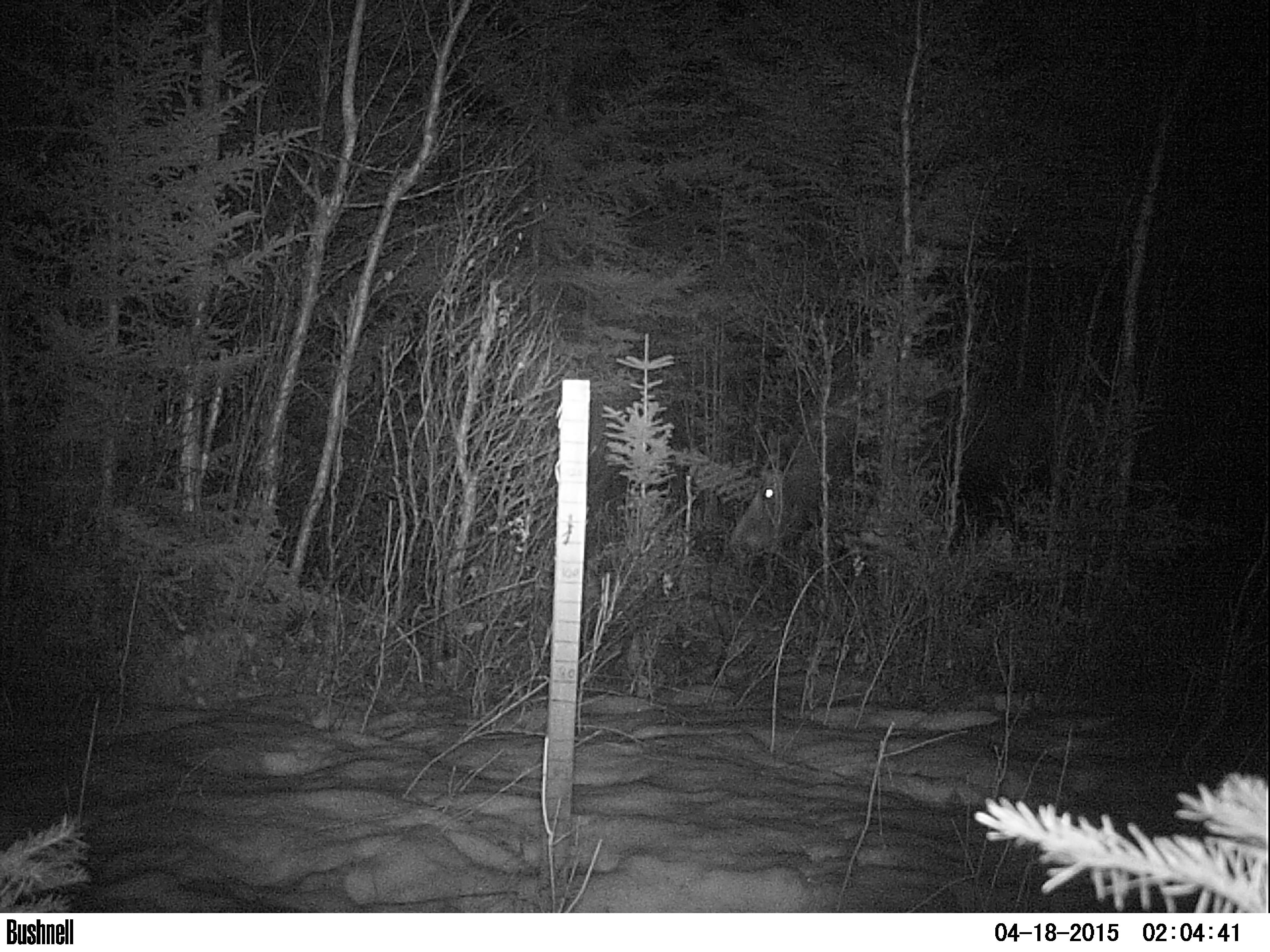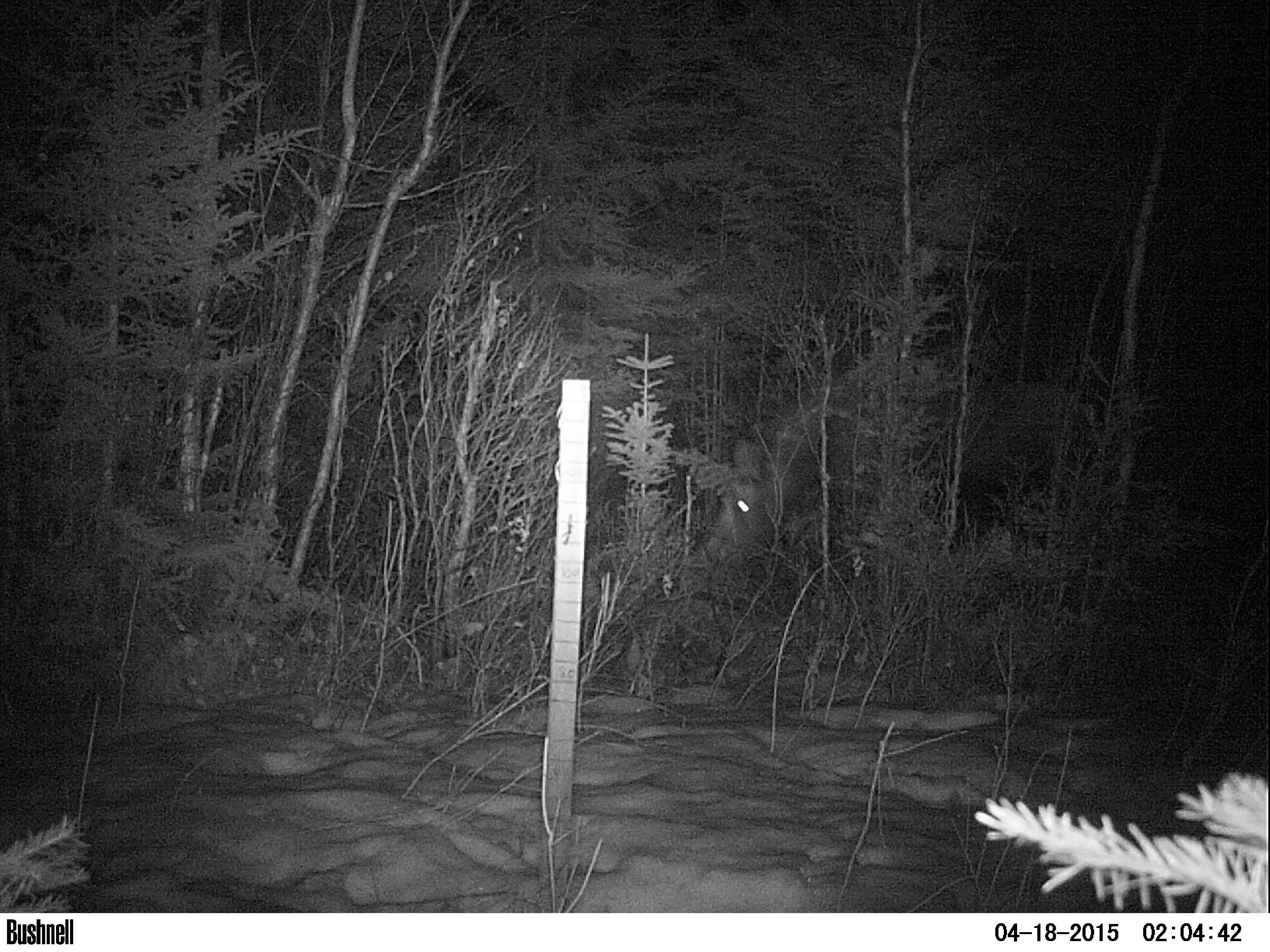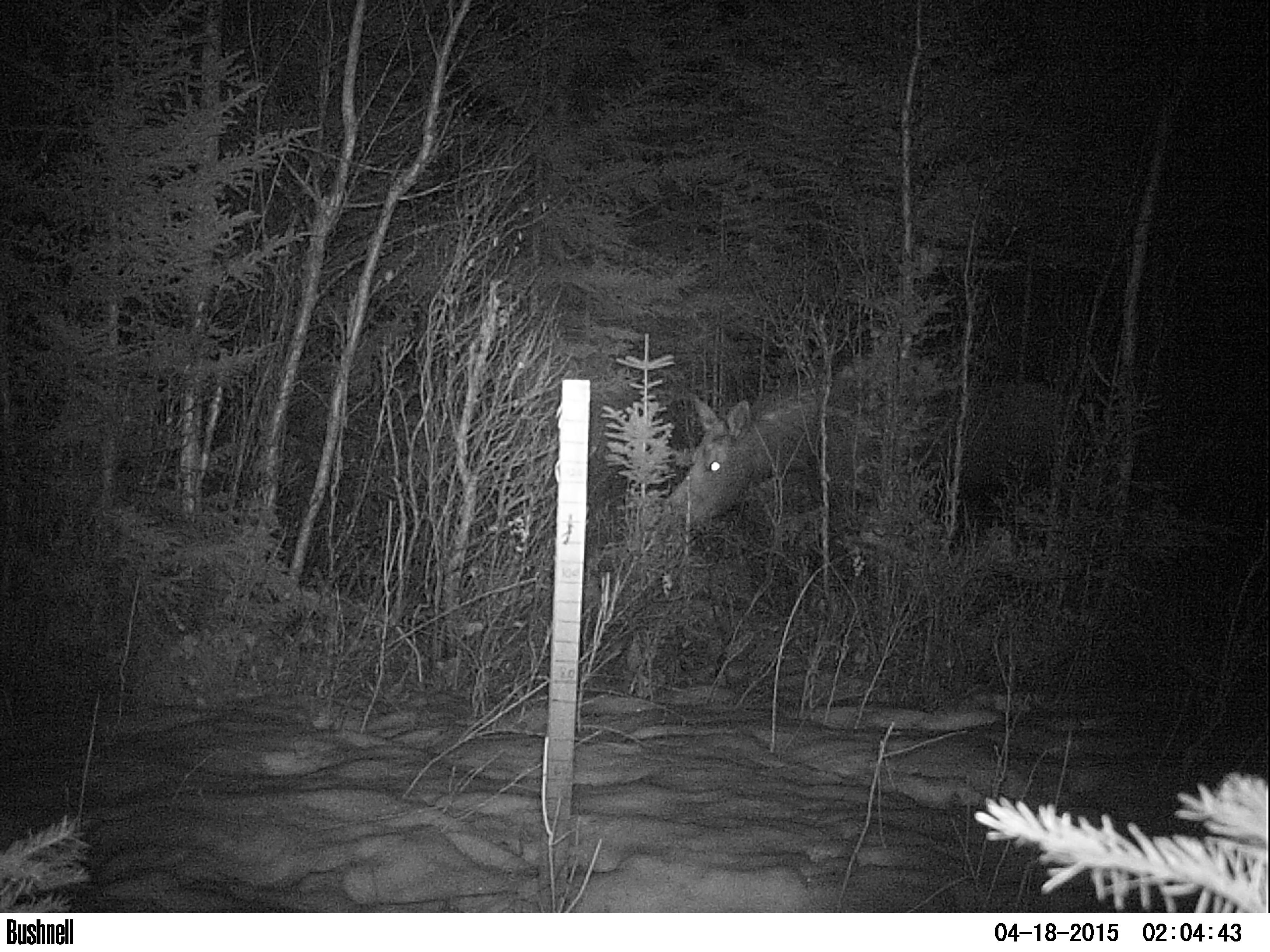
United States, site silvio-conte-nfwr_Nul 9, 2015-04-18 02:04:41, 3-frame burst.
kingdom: Animalia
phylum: Chordata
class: Mammalia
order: Artiodactyla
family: Cervidae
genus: Alces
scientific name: Alces alces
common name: moose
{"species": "moose (Alces alces)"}